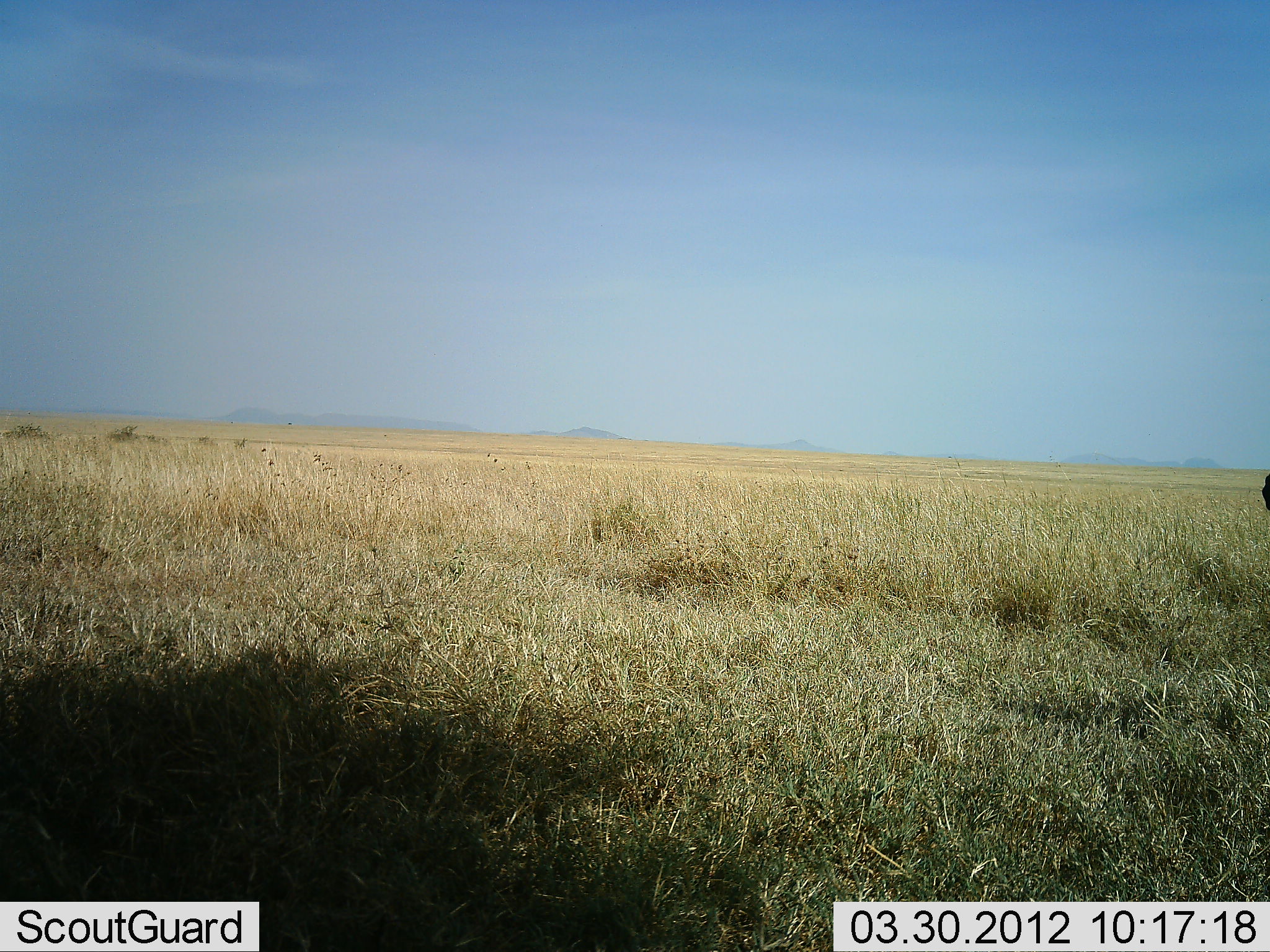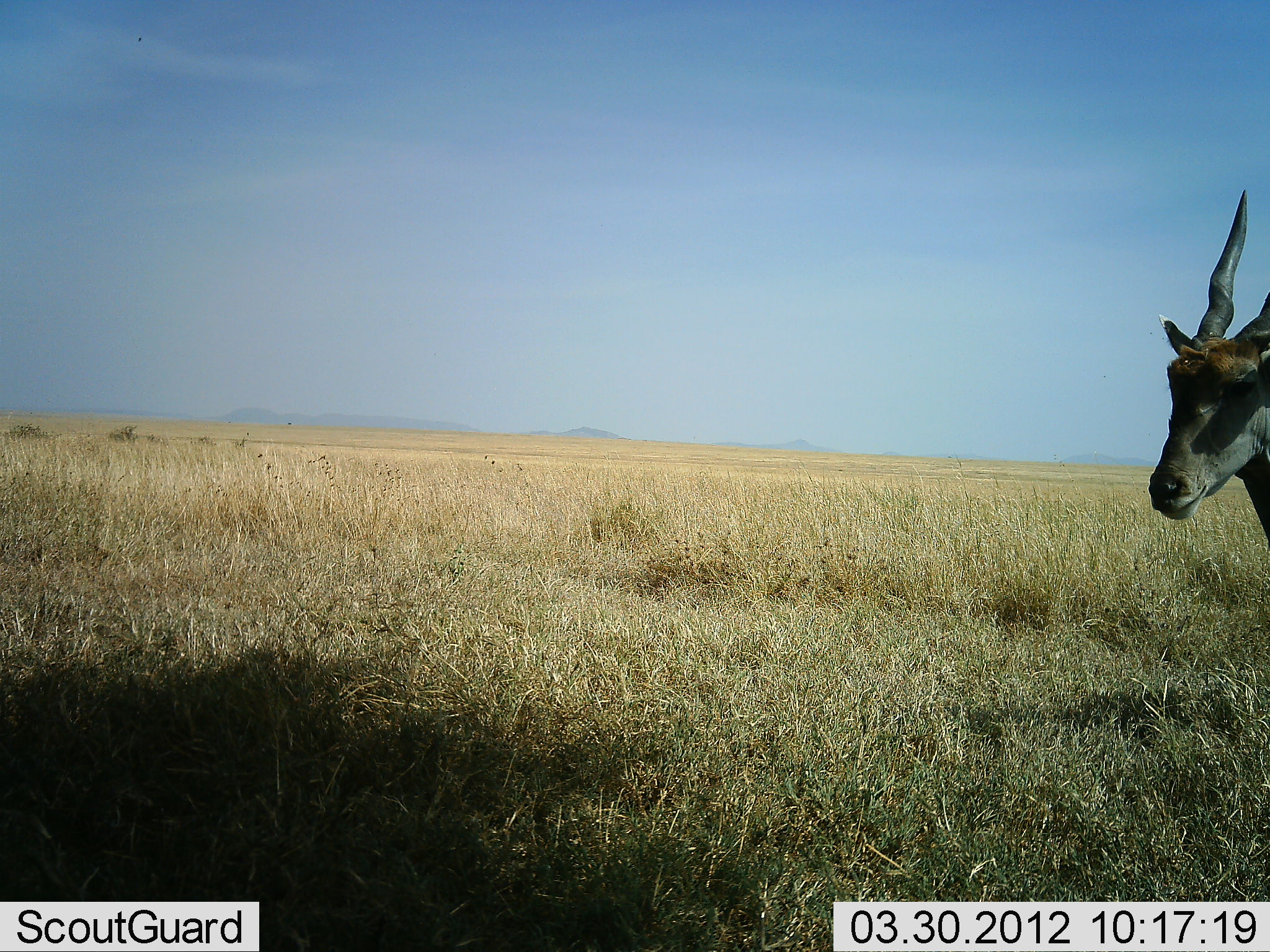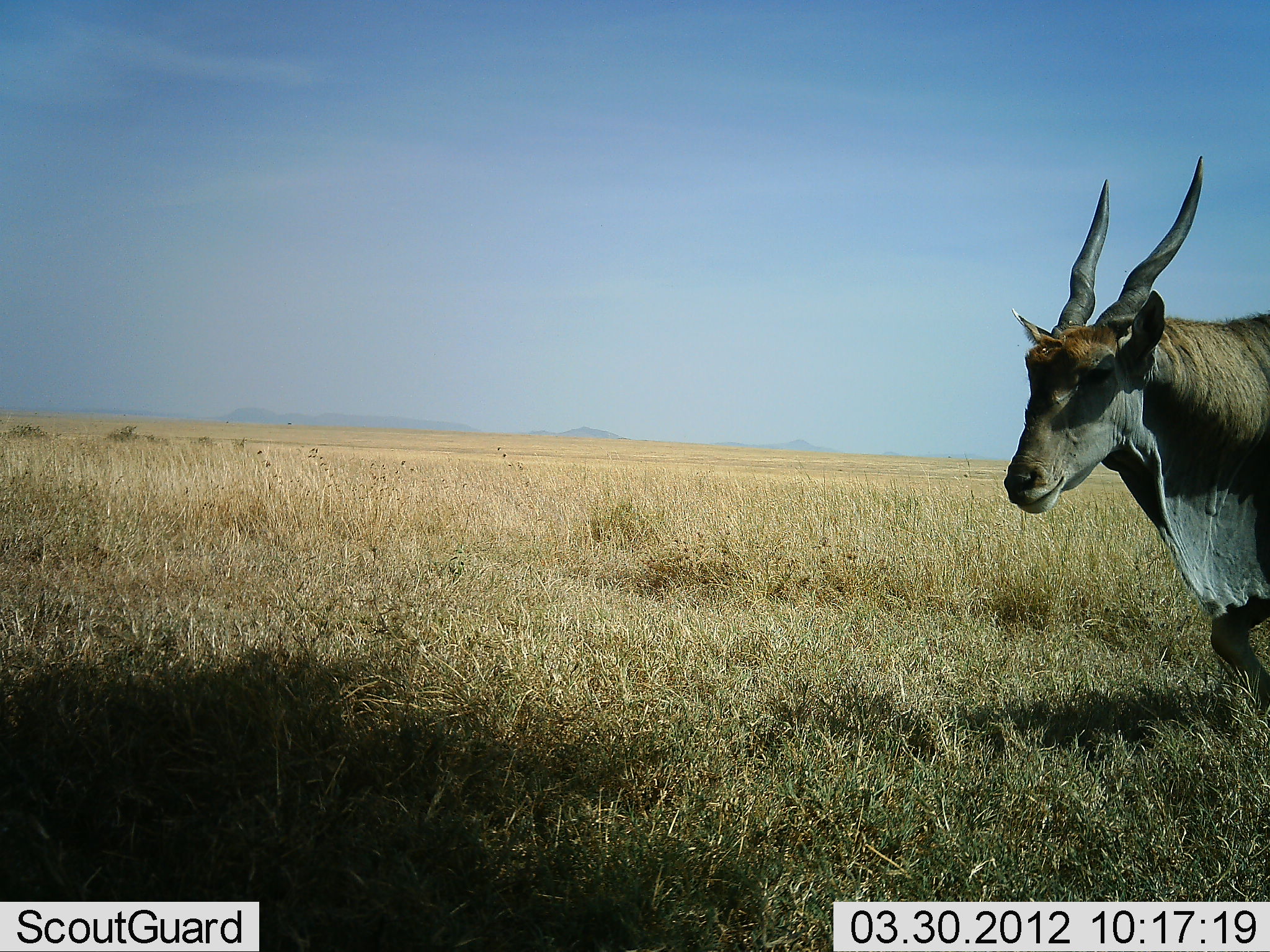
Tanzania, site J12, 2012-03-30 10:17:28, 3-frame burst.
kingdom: Animalia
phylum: Chordata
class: Mammalia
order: Artiodactyla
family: Bovidae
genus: Tragelaphus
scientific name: Tragelaphus oryx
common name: eland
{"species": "eland (Tragelaphus oryx)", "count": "1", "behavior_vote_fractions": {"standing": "4%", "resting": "0%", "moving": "96%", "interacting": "0%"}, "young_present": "0%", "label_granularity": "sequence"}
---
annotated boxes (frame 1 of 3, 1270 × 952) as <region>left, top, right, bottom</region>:
animal: <region>1261, 472, 1269, 510</region>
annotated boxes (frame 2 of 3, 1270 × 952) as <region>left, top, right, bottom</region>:
animal: <region>1147, 189, 1270, 537</region>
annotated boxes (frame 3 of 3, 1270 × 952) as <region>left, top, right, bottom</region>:
animal: <region>1004, 154, 1270, 707</region>